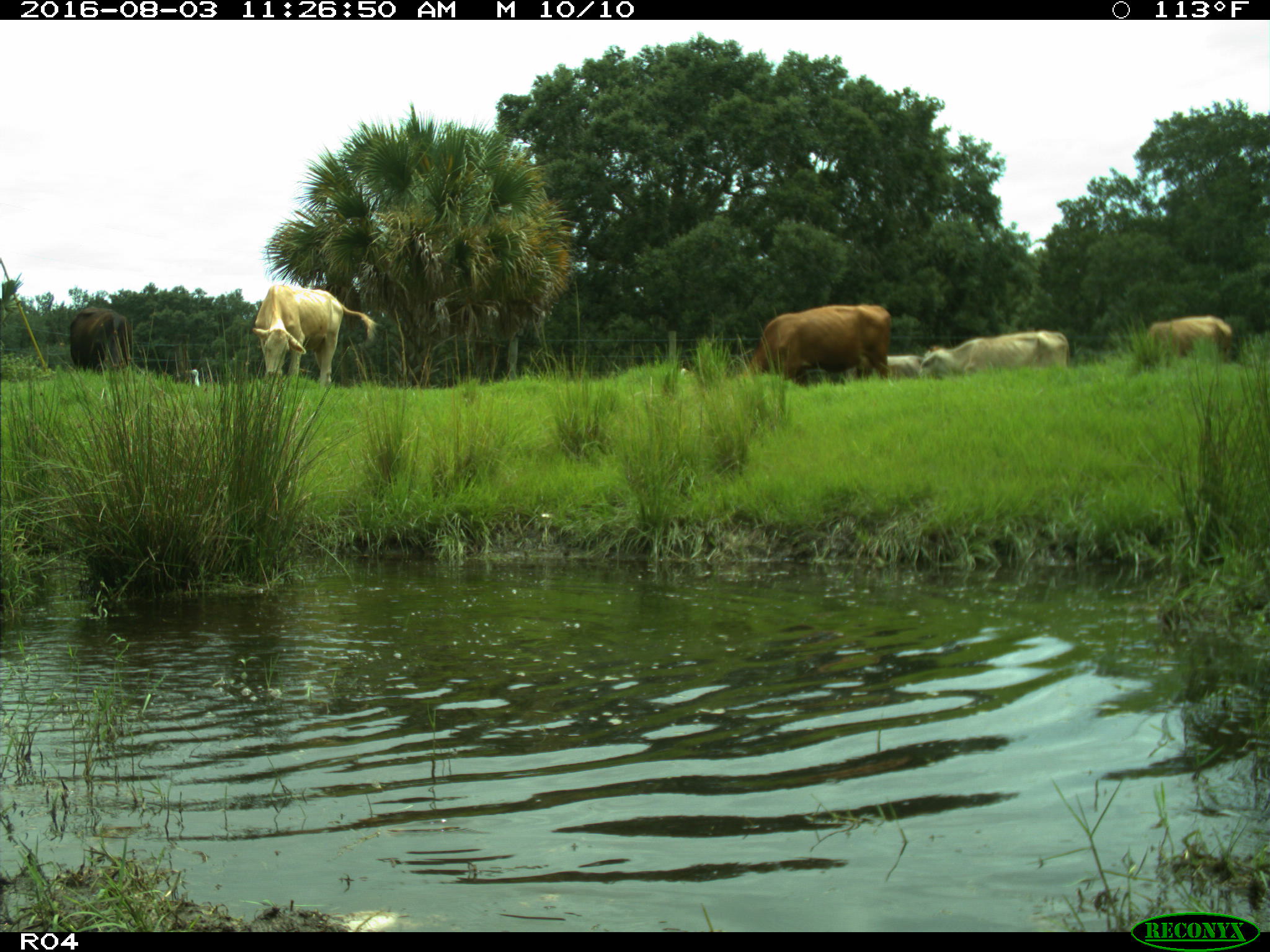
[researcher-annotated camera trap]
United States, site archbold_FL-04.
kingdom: Animalia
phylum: Chordata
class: Mammalia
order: Artiodactyla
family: Bovidae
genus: Bos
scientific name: Bos taurus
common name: domestic cow